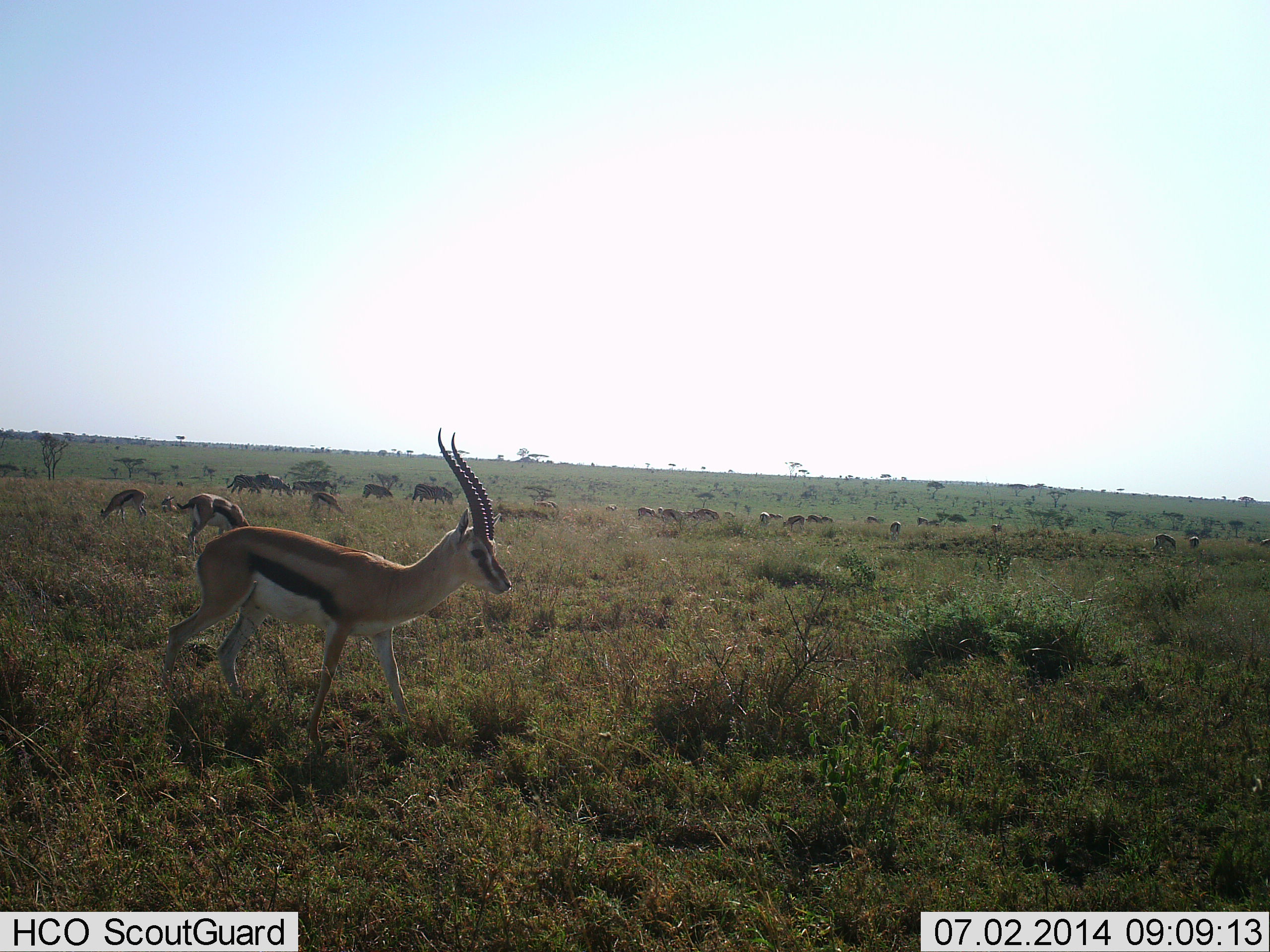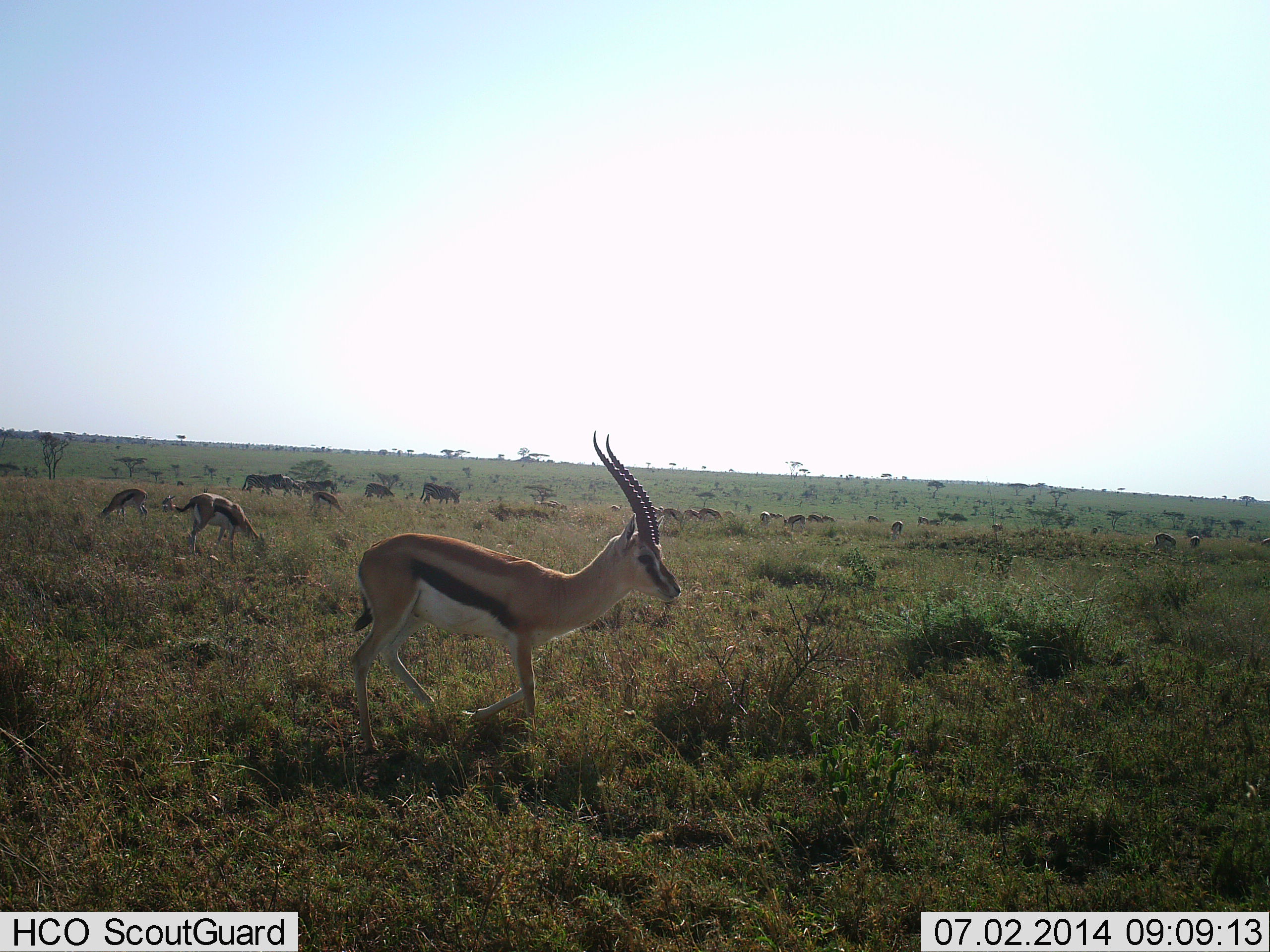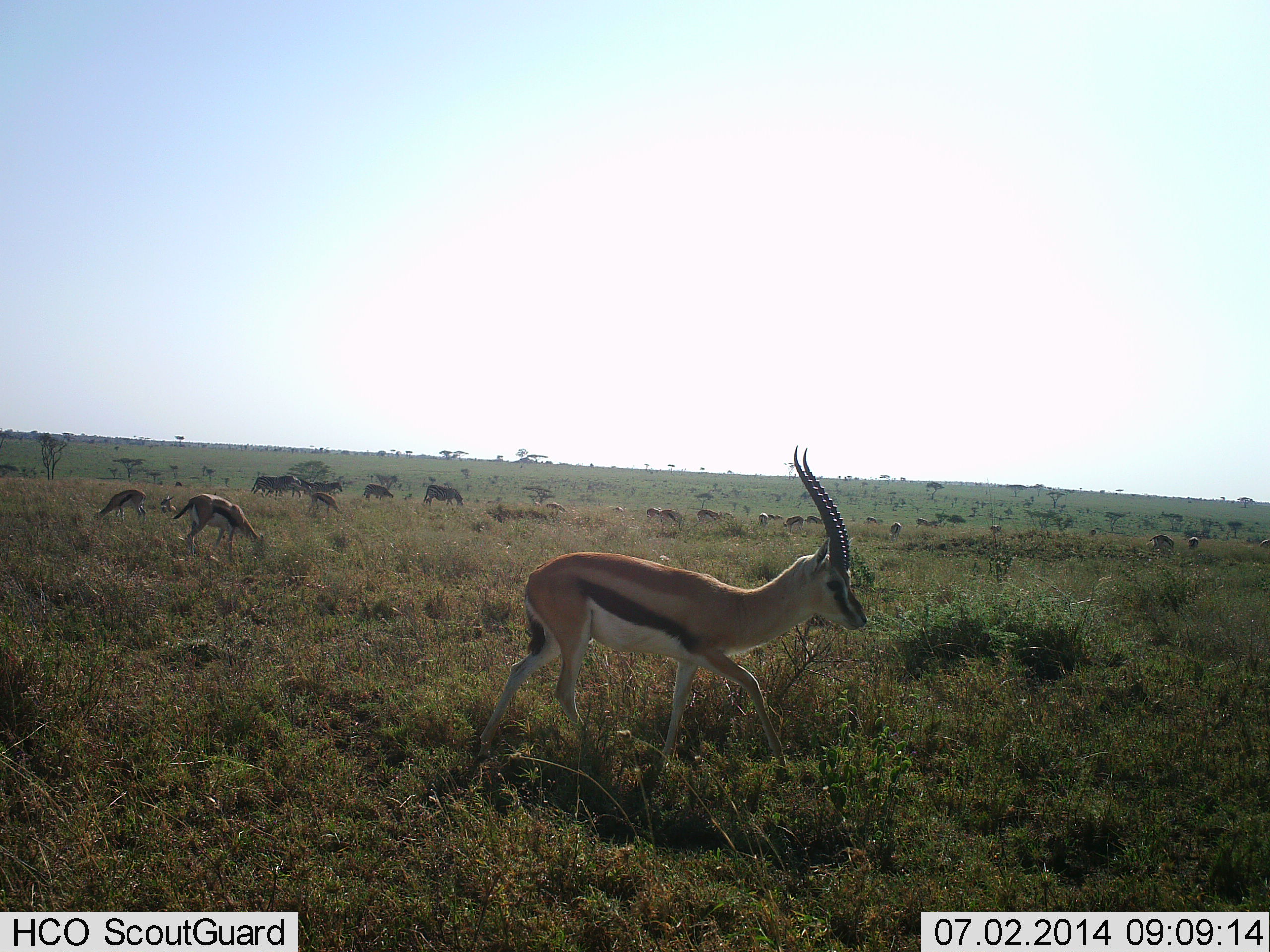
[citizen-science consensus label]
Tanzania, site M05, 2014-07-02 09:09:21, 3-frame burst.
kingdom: Animalia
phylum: Chordata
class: Mammalia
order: Artiodactyla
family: Bovidae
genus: Eudorcas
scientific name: Eudorcas thomsonii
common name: thomson's gazelle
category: gazellethomsons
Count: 7.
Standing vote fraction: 38%.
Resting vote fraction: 4%.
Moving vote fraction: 71%.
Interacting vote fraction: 0%.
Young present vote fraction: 0%.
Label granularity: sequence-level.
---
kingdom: Animalia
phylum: Chordata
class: Mammalia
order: Artiodactyla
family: Bovidae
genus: Connochaetes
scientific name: Connochaetes taurinus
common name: blue wildebeest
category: wildebeest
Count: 11-50.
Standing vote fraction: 25%.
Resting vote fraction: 0%.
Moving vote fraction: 38%.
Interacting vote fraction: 0%.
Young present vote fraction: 0%.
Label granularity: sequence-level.